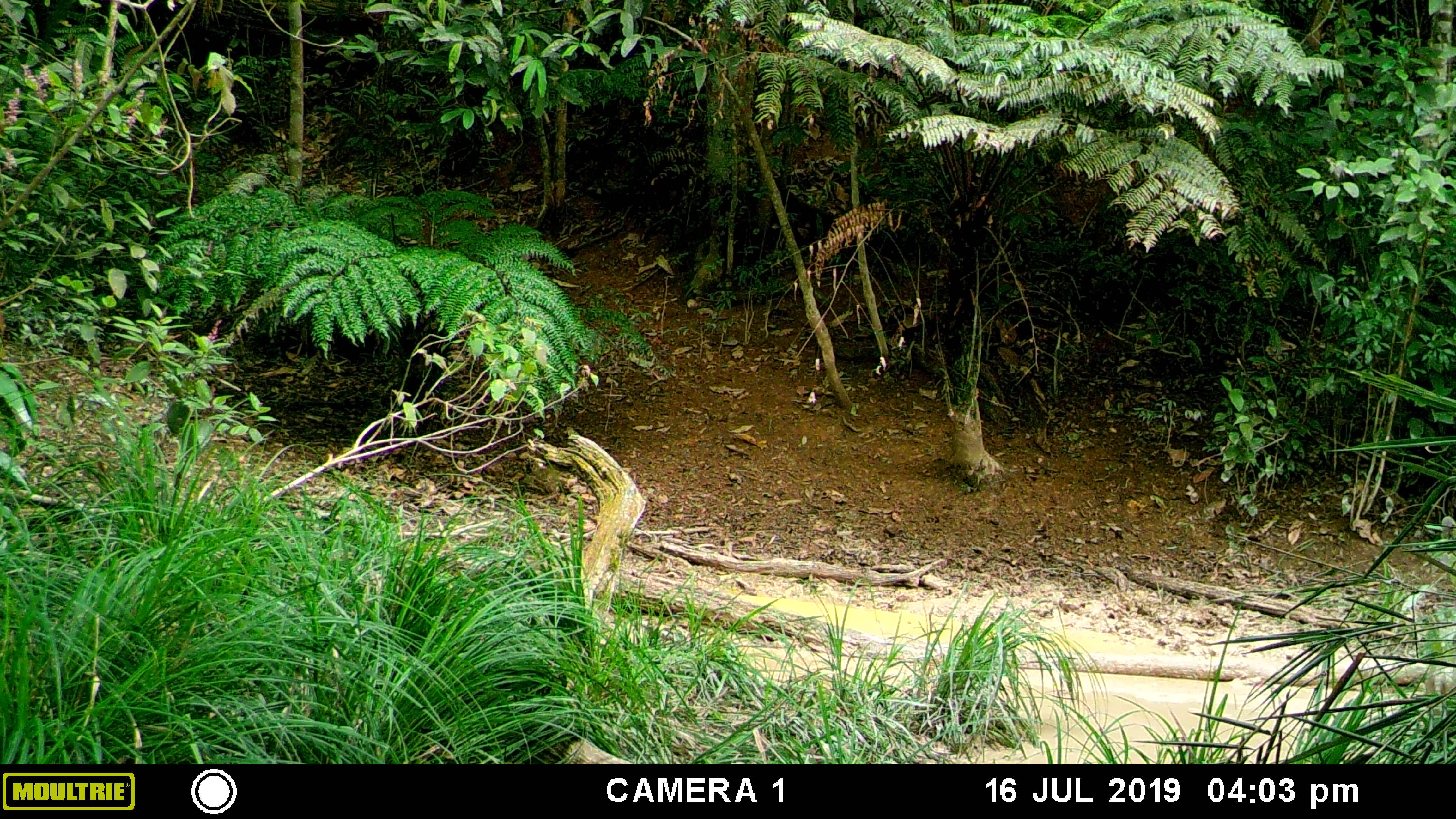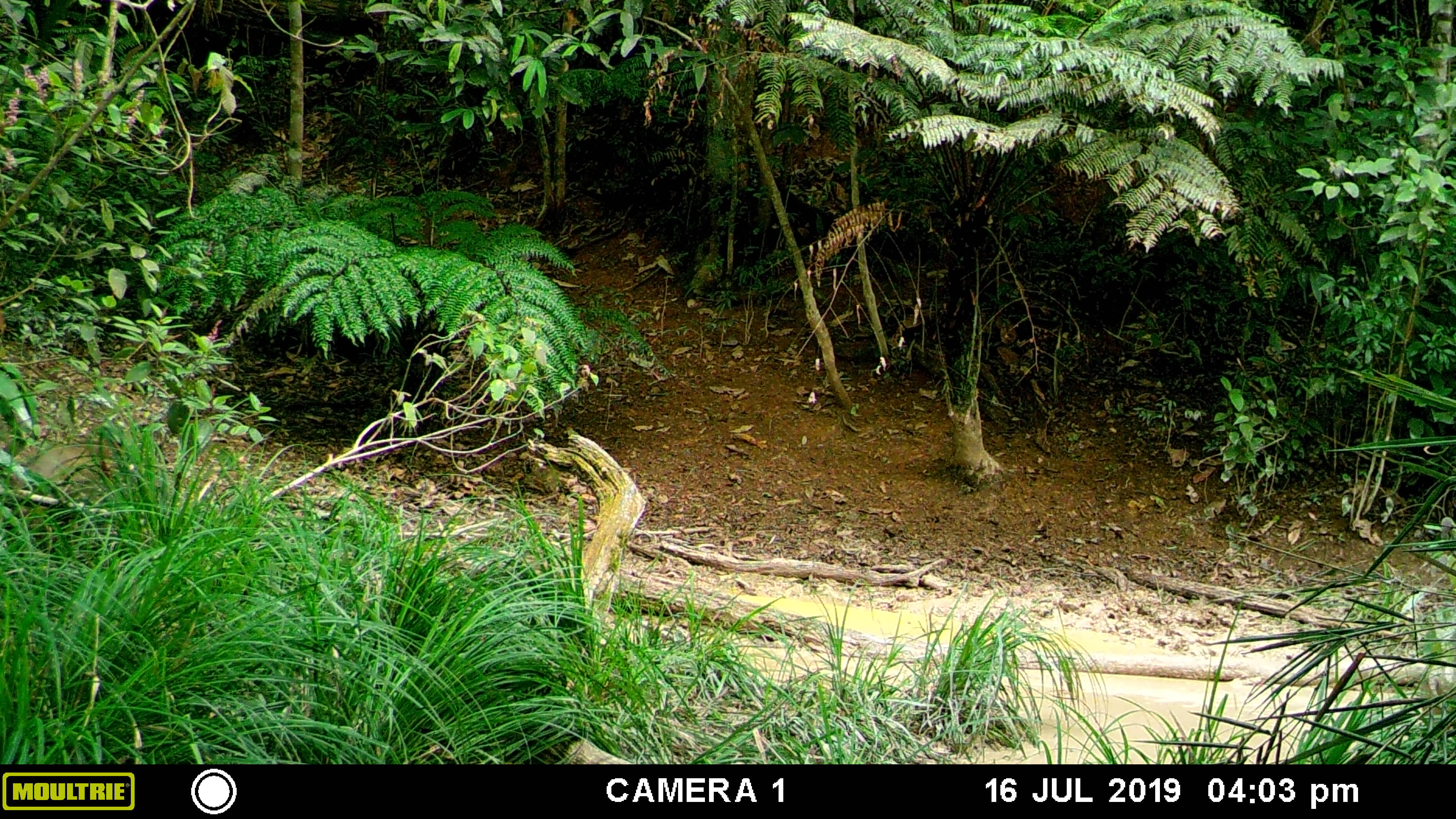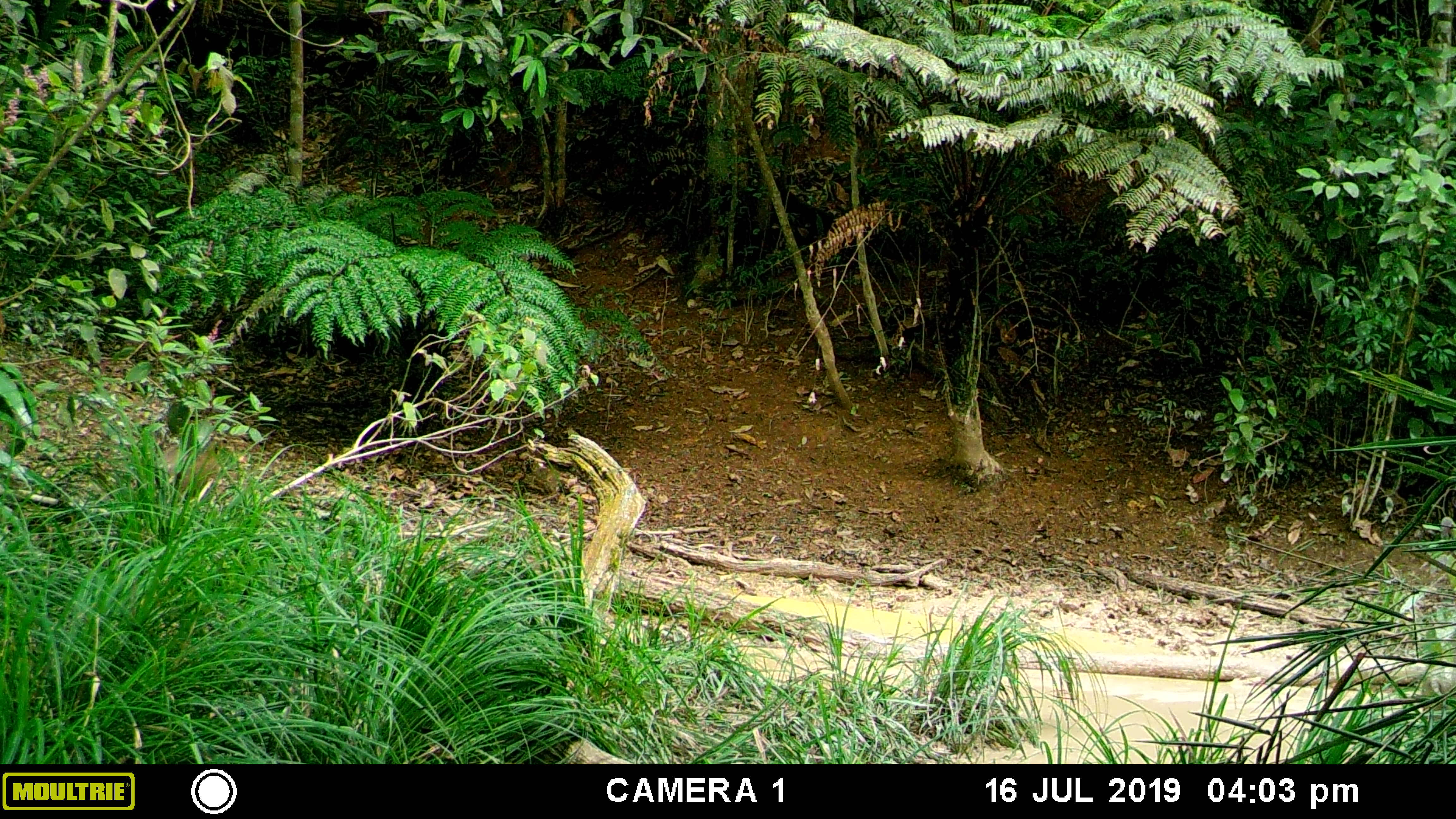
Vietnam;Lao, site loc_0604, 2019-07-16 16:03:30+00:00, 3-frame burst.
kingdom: Animalia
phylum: Chordata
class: Mammalia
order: Artiodactyla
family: Suidae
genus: Sus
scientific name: Sus scrofa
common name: eurasian wild pig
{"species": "eurasian wild pig (Sus scrofa)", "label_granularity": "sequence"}